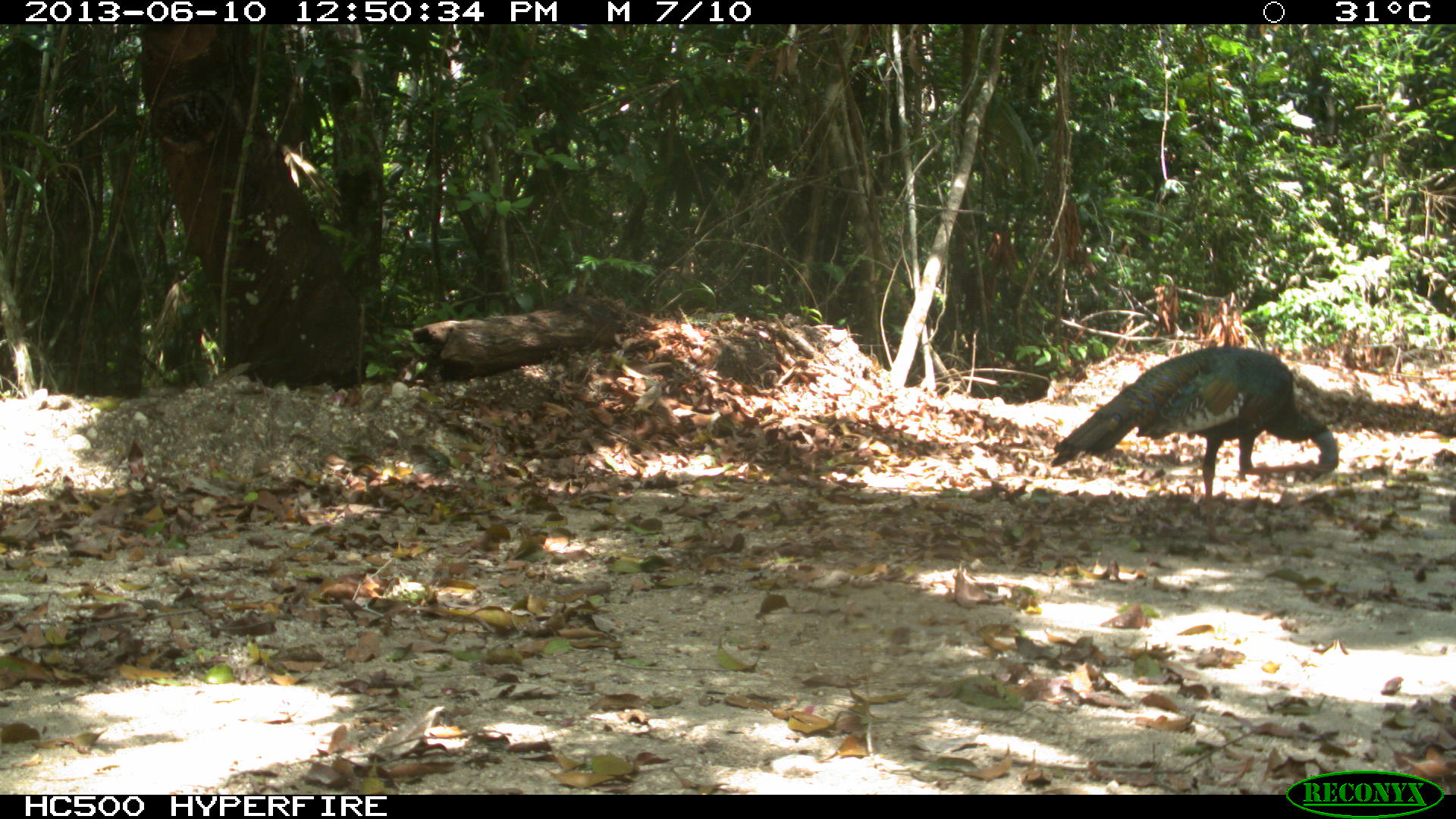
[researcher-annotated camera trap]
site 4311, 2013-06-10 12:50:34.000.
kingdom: Animalia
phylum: Chordata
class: Aves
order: Galliformes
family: Phasianidae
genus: Meleagris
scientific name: Meleagris ocellata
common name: ocellated turkey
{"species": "Meleagris ocellata (ocellated turkey)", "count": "1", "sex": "male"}